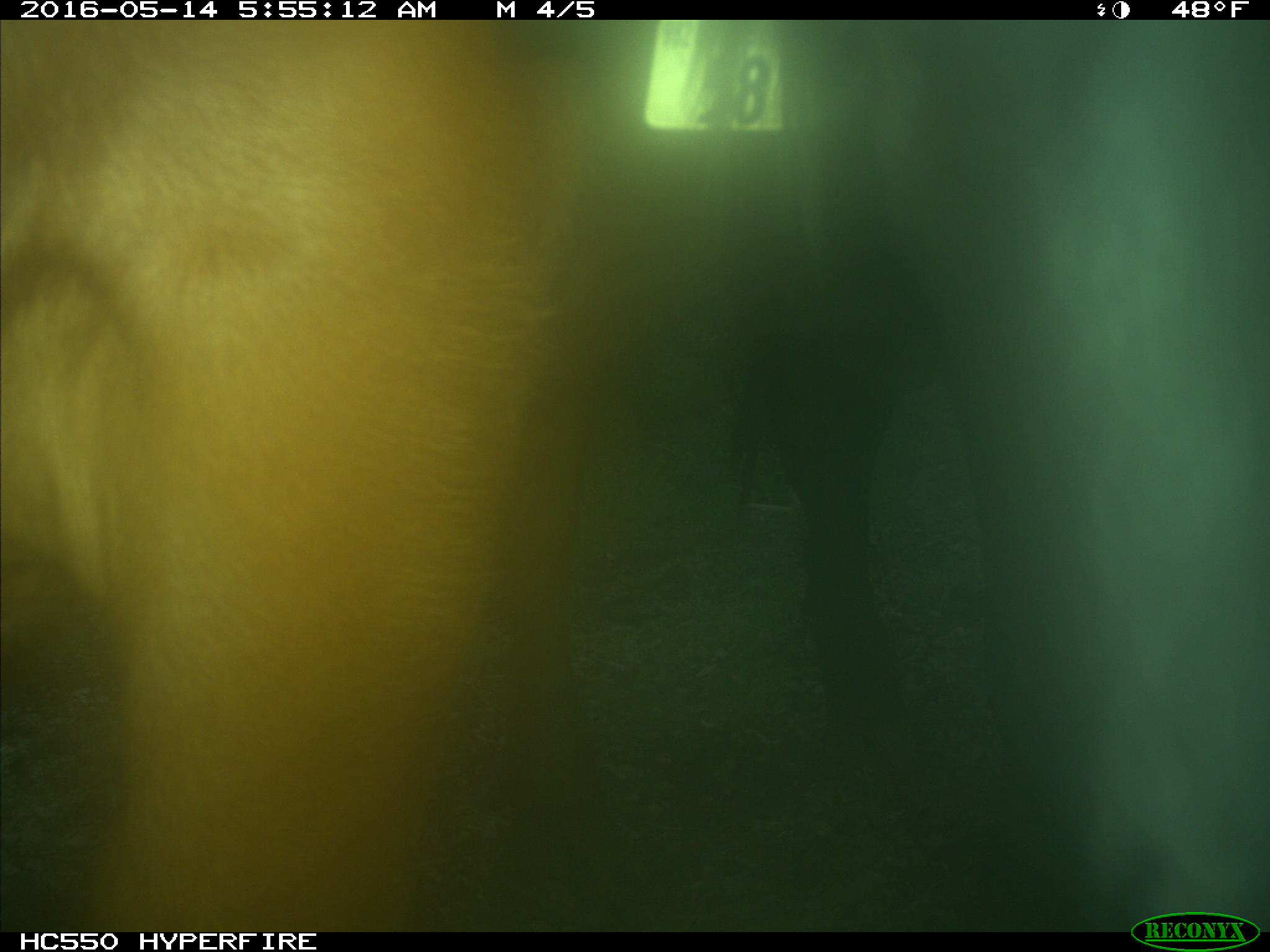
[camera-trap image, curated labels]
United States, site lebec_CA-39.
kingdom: Animalia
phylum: Chordata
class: Mammalia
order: Artiodactyla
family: Bovidae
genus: Bos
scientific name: Bos taurus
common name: domestic cow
Bos taurus (domestic cow).